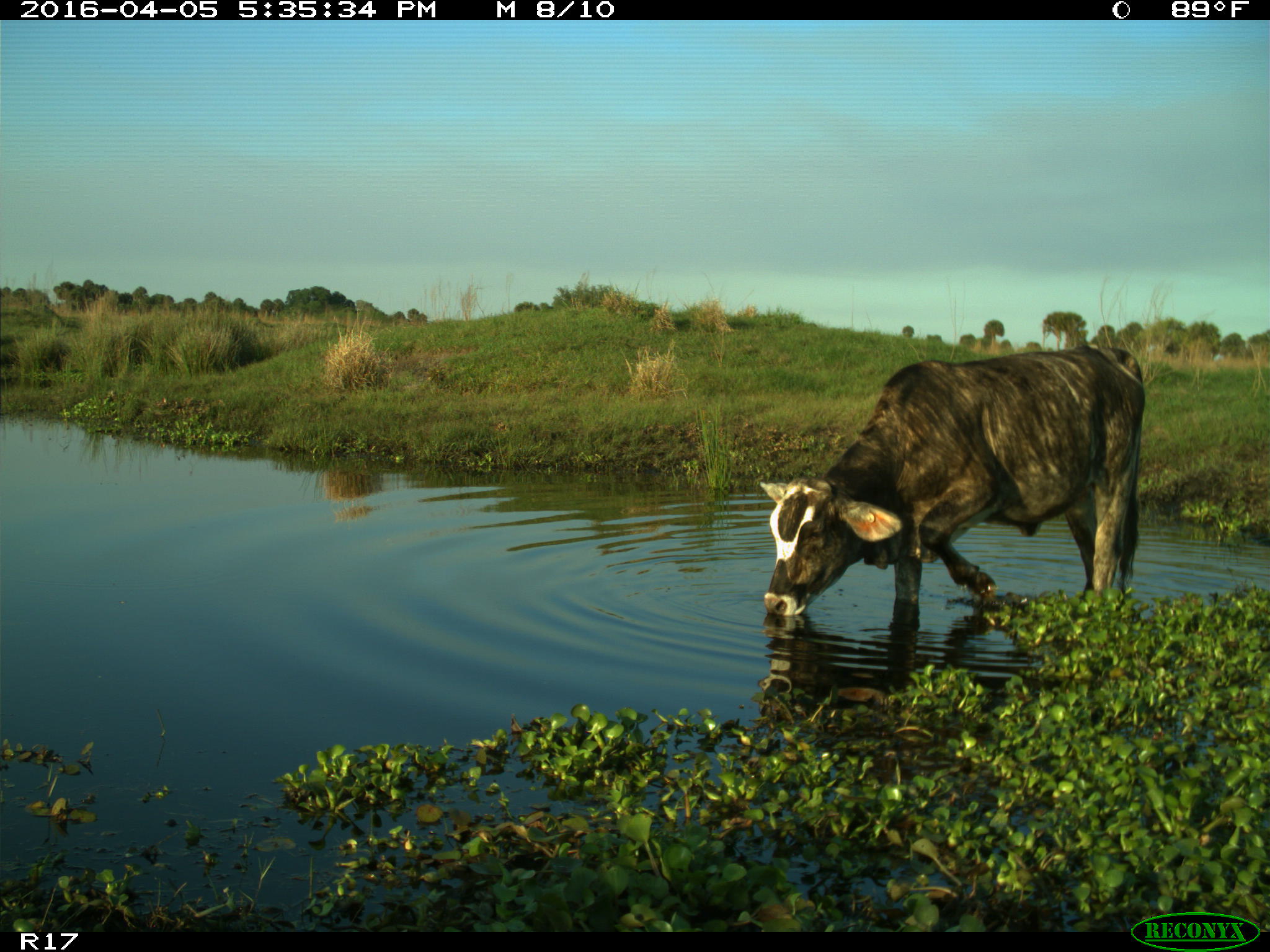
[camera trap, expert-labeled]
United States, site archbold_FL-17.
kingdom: Animalia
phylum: Chordata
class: Mammalia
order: Artiodactyla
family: Bovidae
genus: Bos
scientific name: Bos taurus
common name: domestic cow